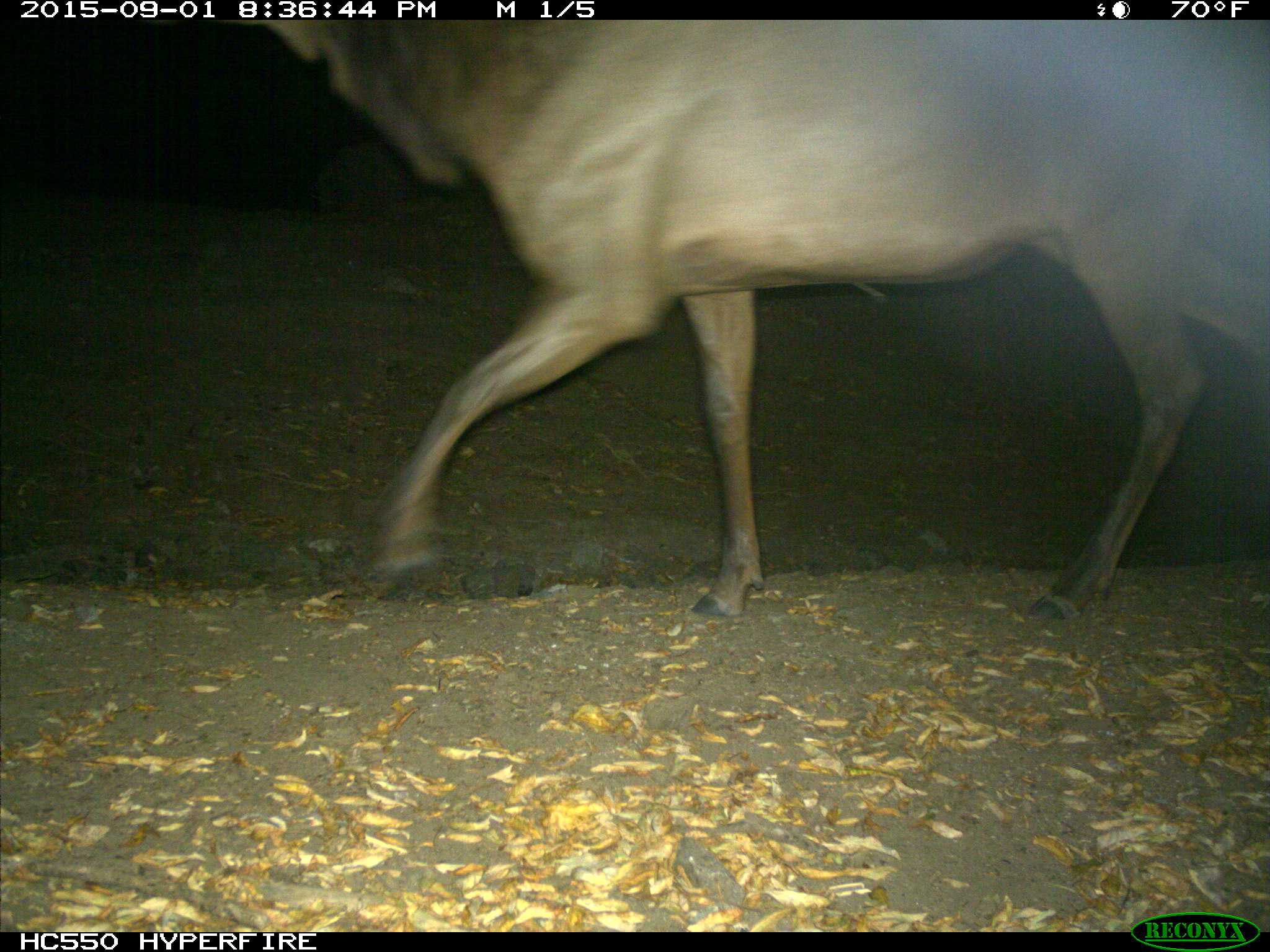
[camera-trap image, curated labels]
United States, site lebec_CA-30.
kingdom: Animalia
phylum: Chordata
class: Mammalia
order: Artiodactyla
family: Cervidae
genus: Cervus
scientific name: Cervus canadensis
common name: elk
Cervus canadensis (elk).